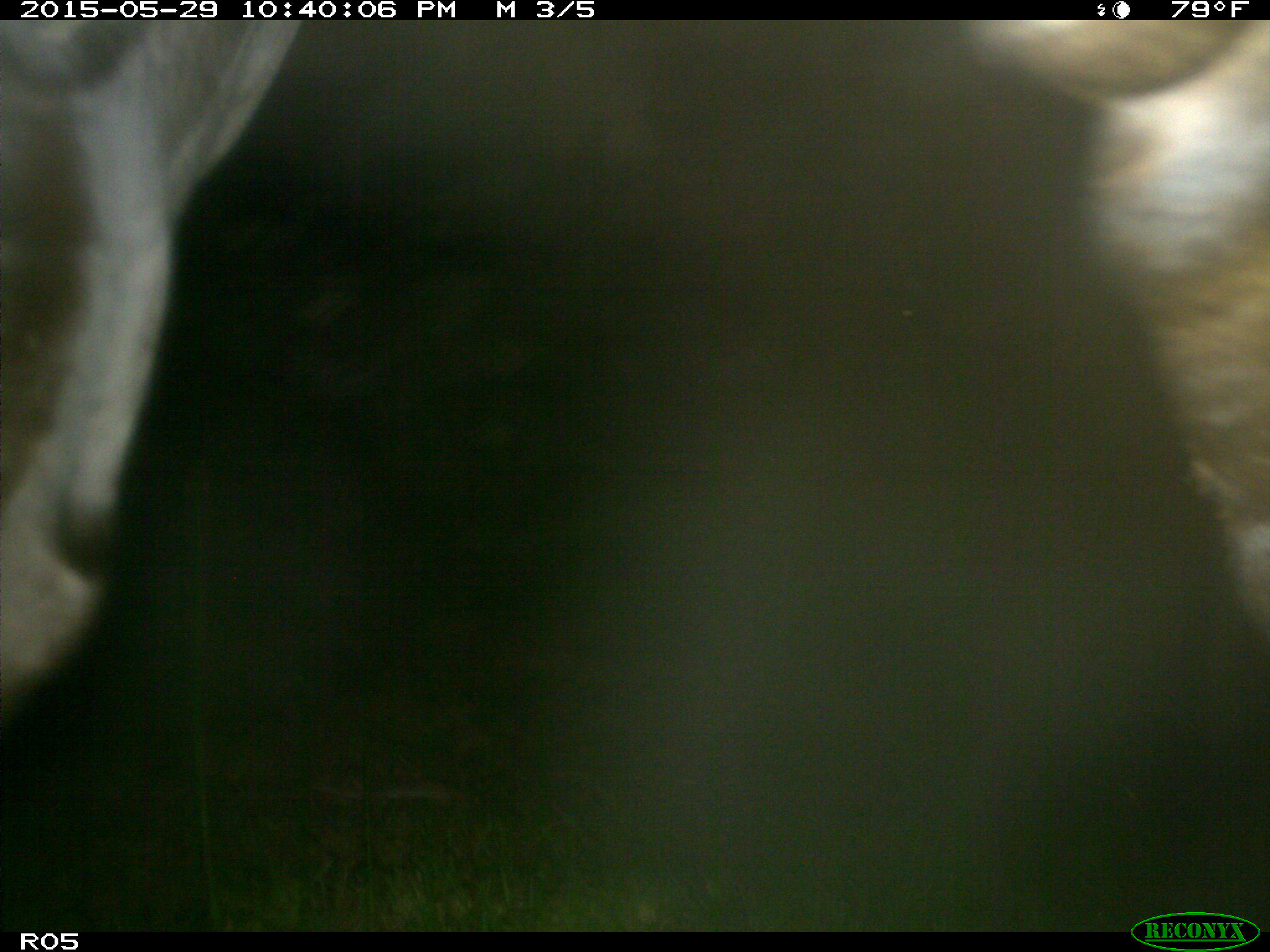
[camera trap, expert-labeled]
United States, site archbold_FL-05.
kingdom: Animalia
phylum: Chordata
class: Mammalia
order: Artiodactyla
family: Bovidae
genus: Bos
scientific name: Bos taurus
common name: domestic cow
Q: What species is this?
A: Bos taurus (domestic cow).